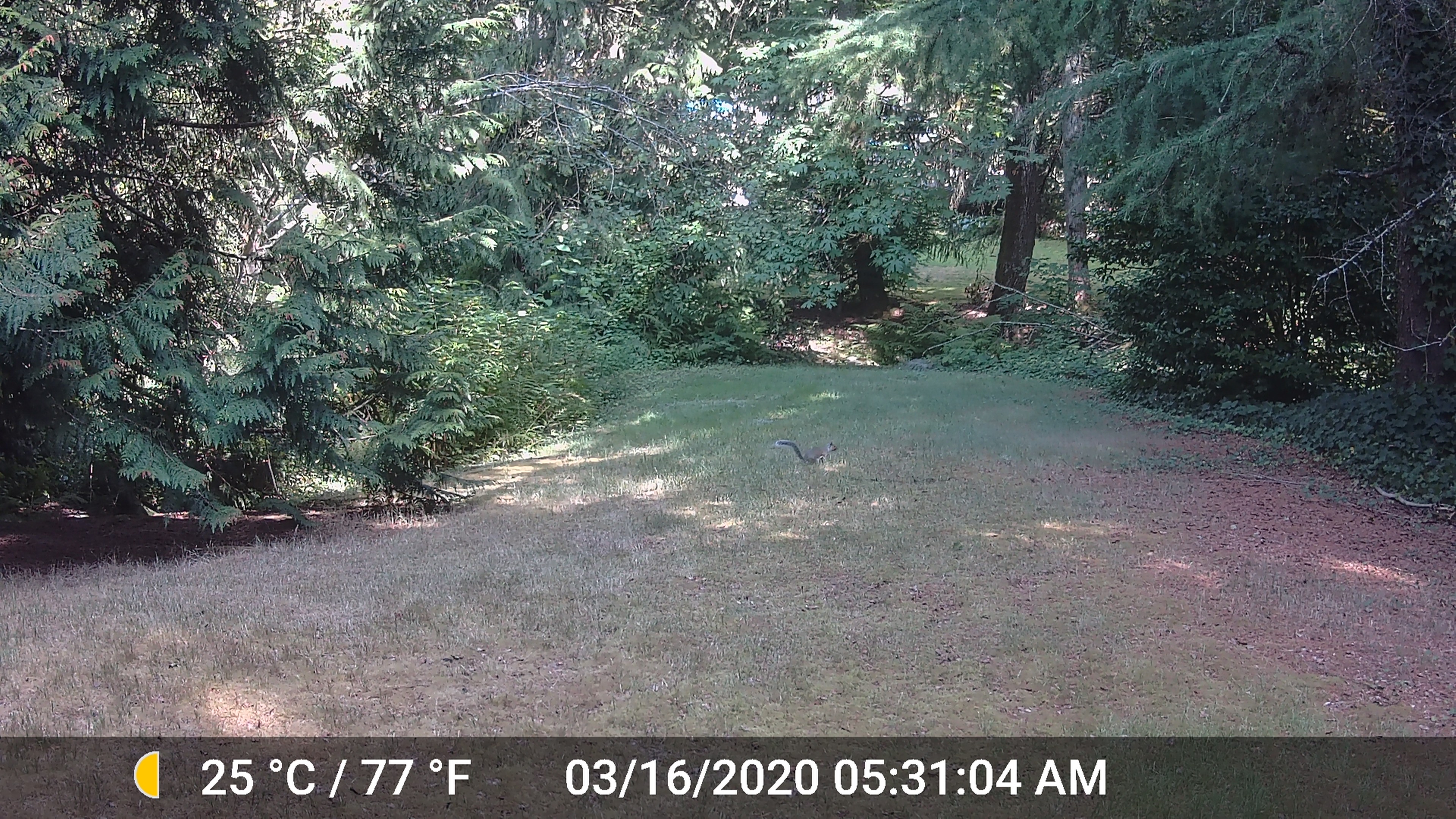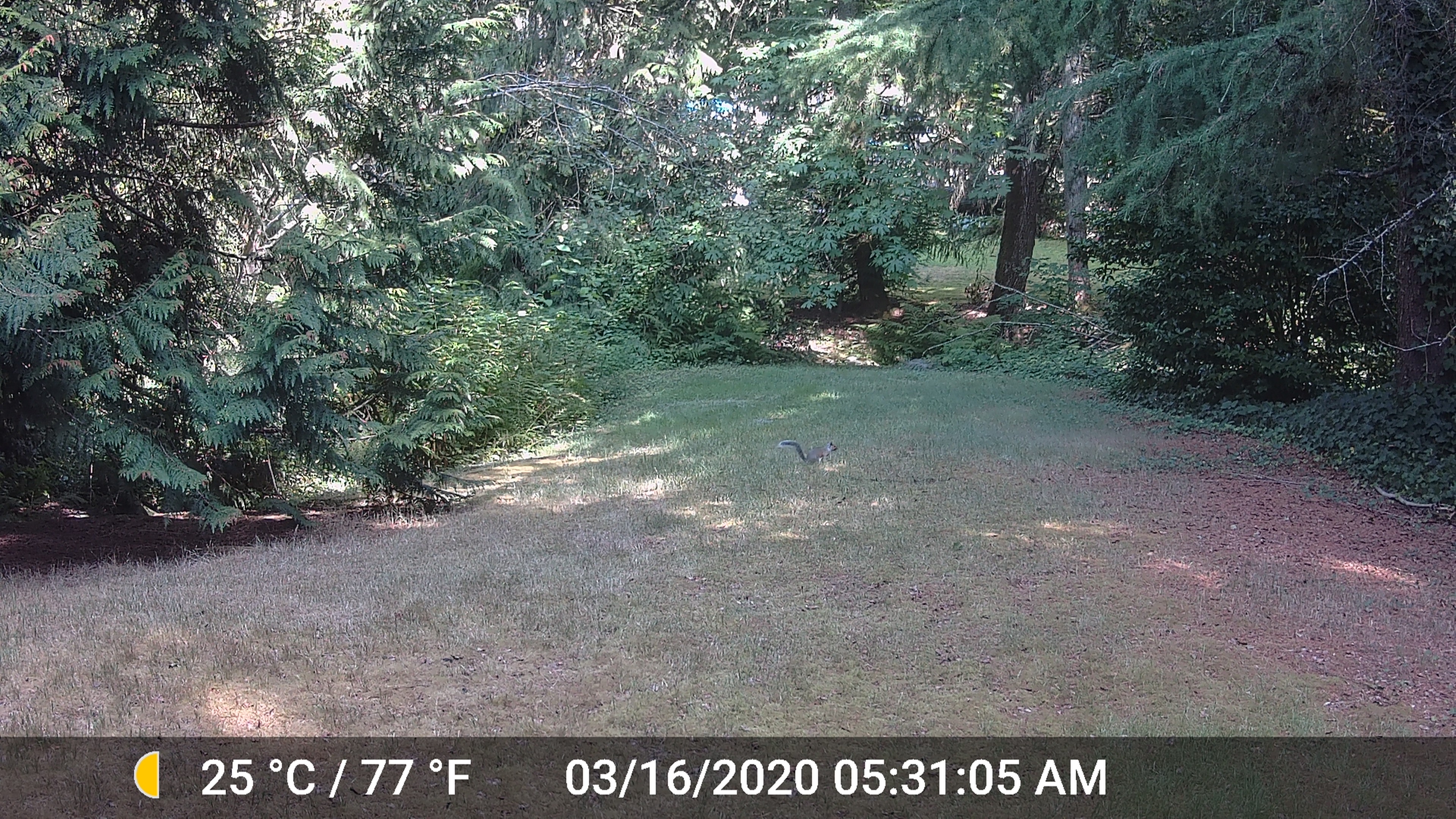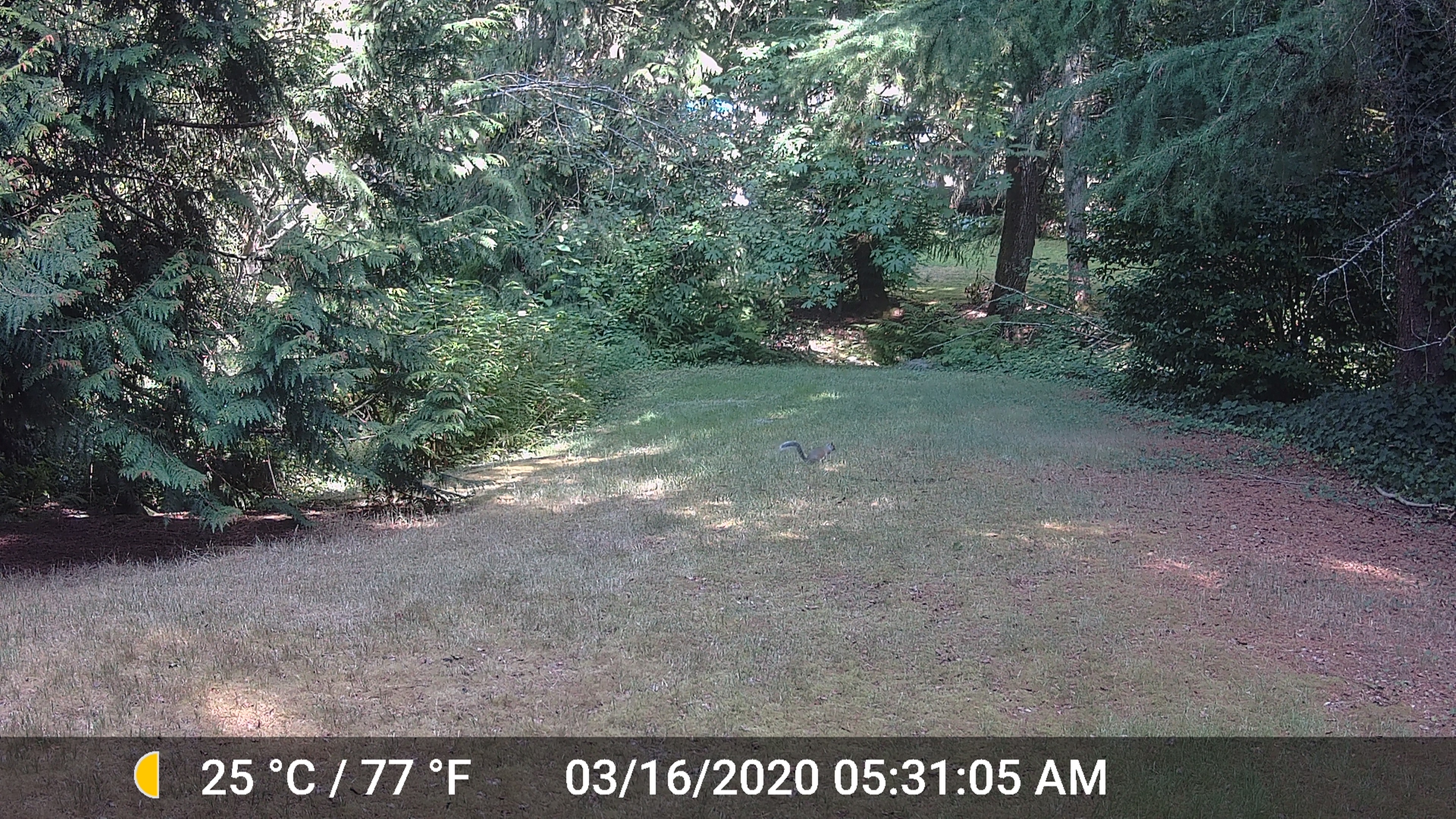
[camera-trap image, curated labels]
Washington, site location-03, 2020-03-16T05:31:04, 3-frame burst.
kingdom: Animalia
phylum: Chordata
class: Mammalia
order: Rodentia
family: Sciuridae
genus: Sciurus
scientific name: Sciurus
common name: squirrel